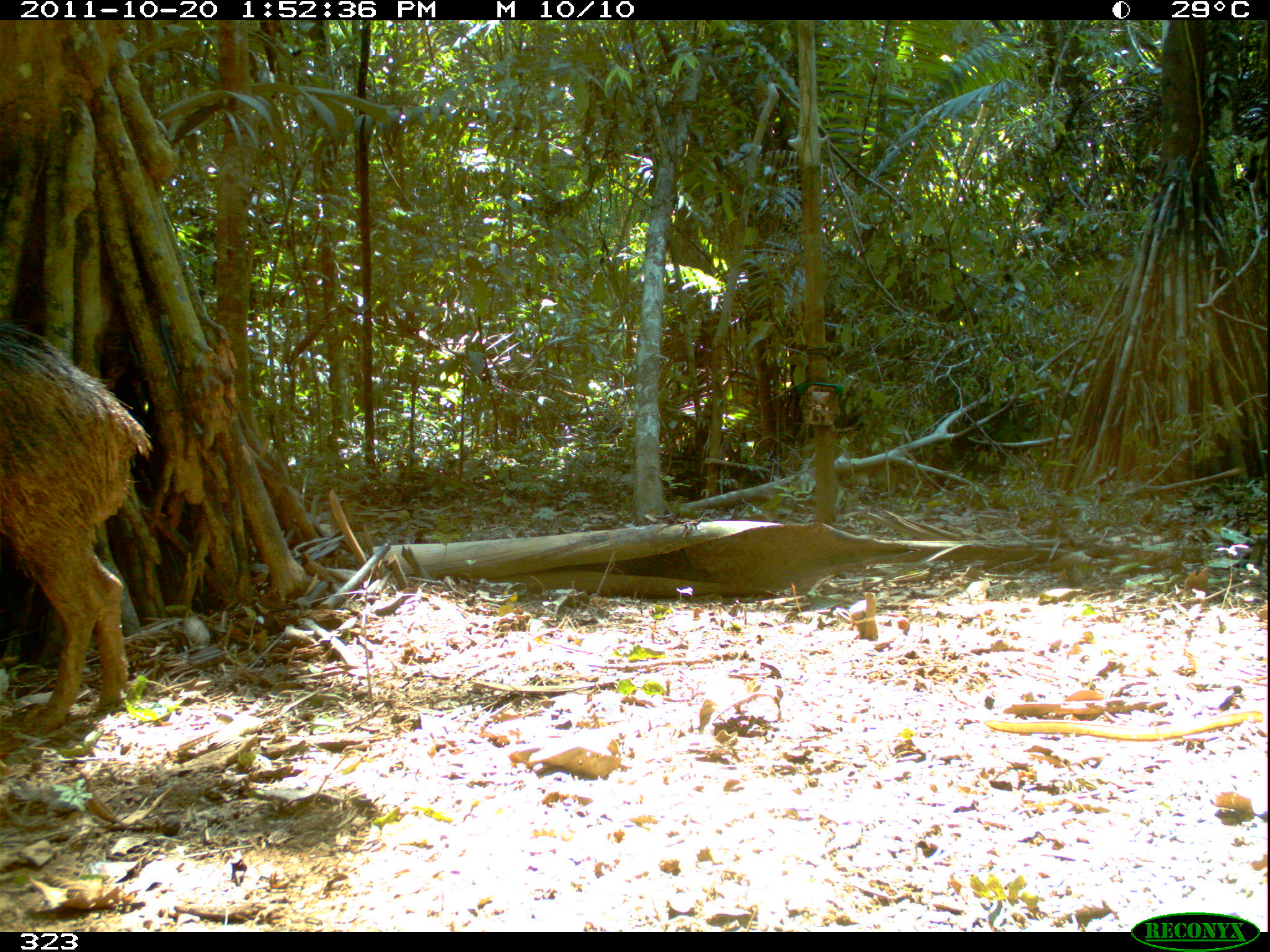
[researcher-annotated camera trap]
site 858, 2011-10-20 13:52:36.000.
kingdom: Animalia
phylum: Chordata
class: Mammalia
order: Artiodactyla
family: Tayassuidae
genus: Tayassu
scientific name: Tayassu pecari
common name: white-lipped peccary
Tayassu pecari (white-lipped peccary).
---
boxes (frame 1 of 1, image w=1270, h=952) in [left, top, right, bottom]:
tayassu pecari: [2, 320, 155, 737]